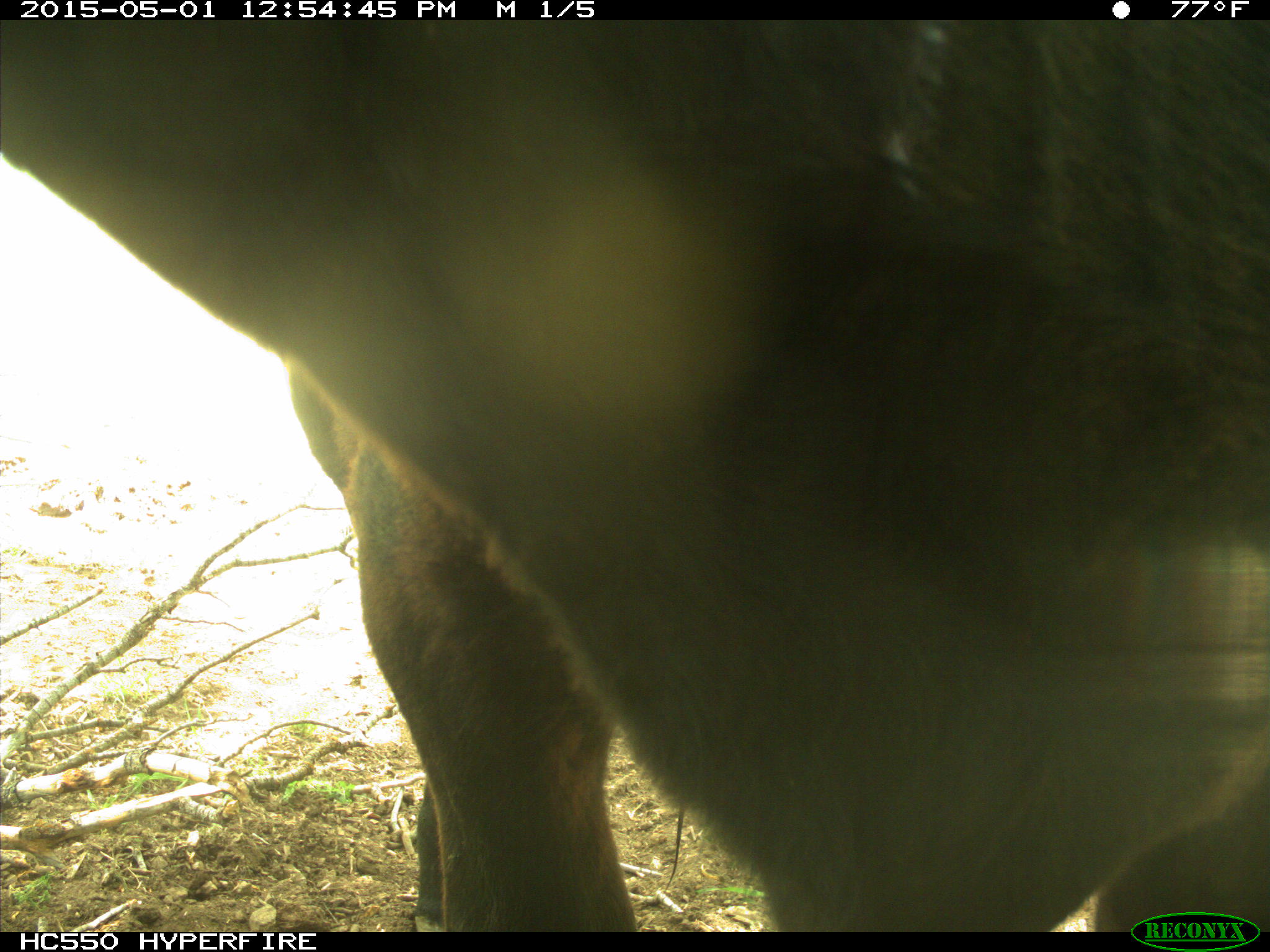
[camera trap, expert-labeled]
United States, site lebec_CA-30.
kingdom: Animalia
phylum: Chordata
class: Mammalia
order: Artiodactyla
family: Bovidae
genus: Bos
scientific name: Bos taurus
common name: domestic cow